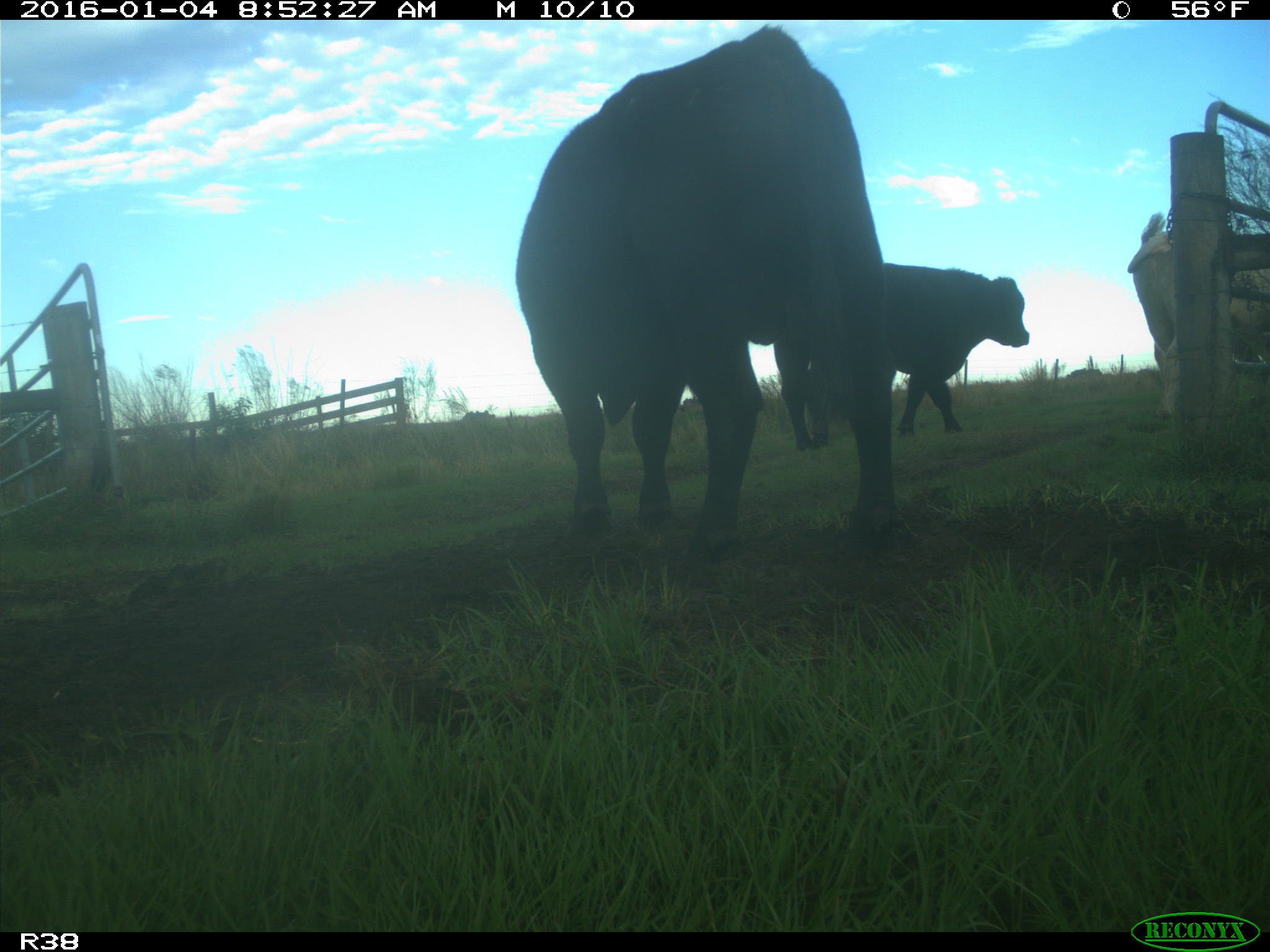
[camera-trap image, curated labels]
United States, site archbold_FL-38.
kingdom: Animalia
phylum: Chordata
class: Mammalia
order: Artiodactyla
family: Bovidae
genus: Bos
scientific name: Bos taurus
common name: domestic cow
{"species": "Bos taurus (domestic cow)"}